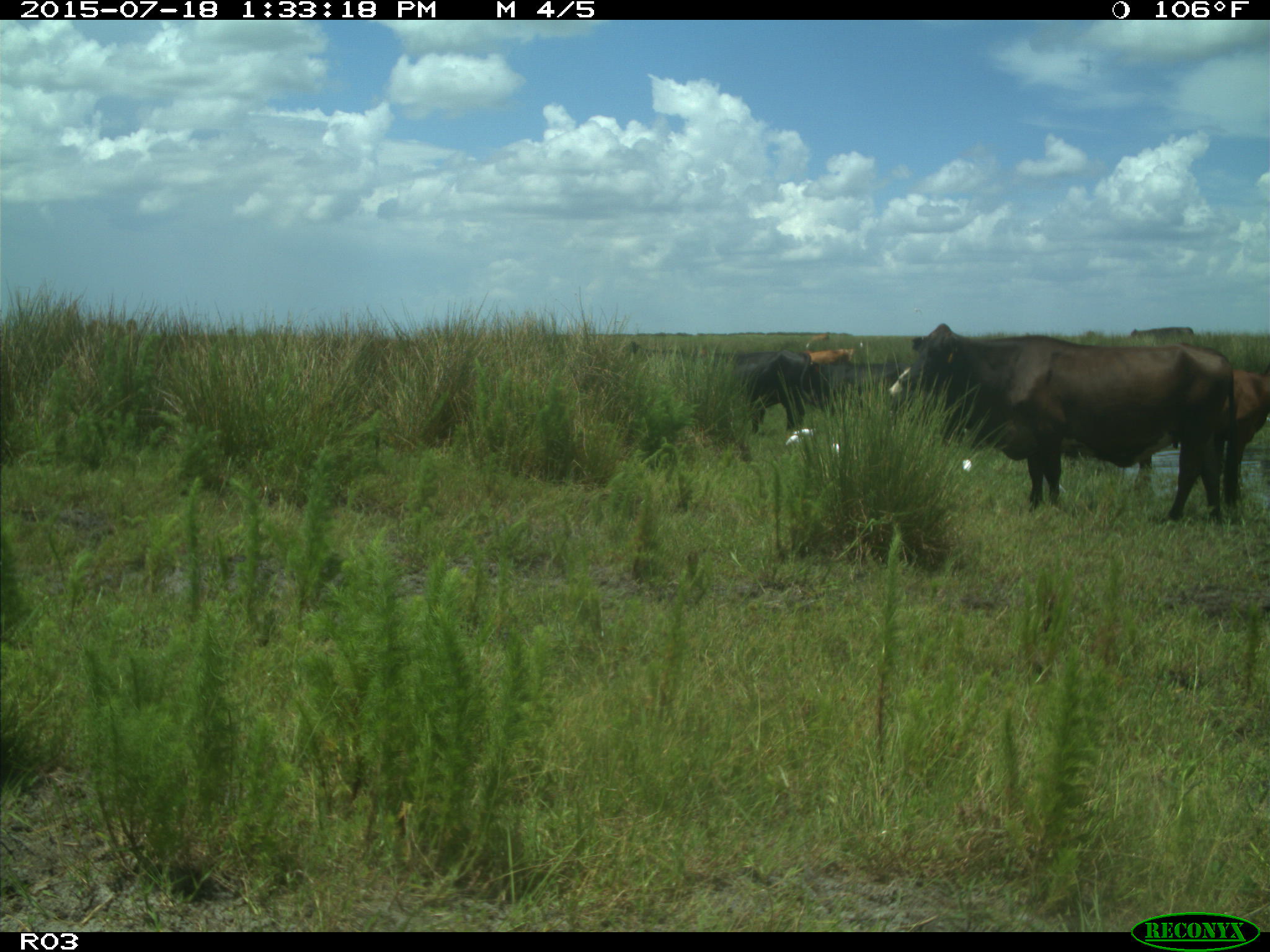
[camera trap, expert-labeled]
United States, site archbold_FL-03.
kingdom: Animalia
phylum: Chordata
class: Mammalia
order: Artiodactyla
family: Bovidae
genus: Bos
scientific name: Bos taurus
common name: domestic cow